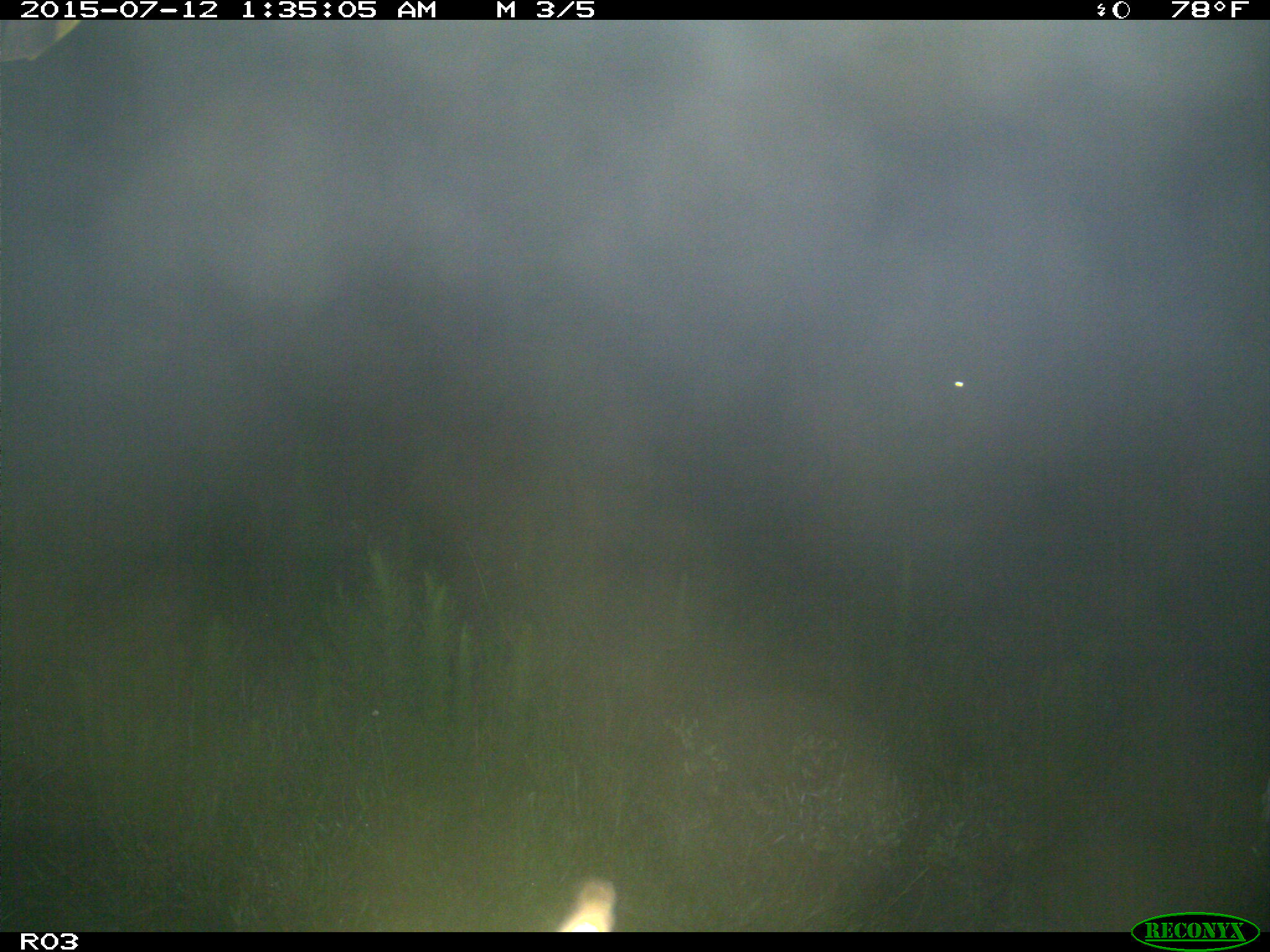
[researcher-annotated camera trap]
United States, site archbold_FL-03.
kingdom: Animalia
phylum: Chordata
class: Mammalia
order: Artiodactyla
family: Bovidae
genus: Bos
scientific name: Bos taurus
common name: domestic cow